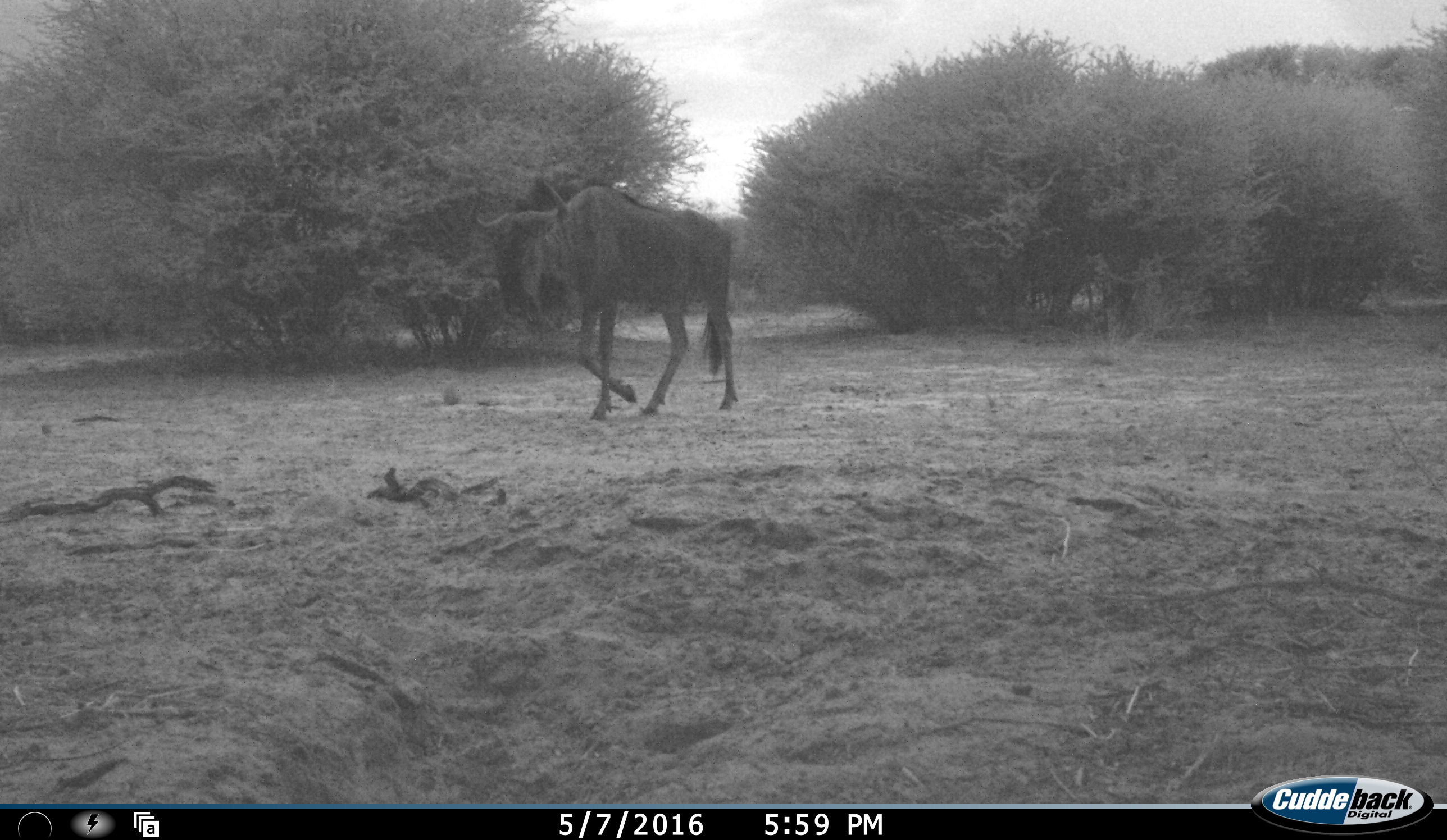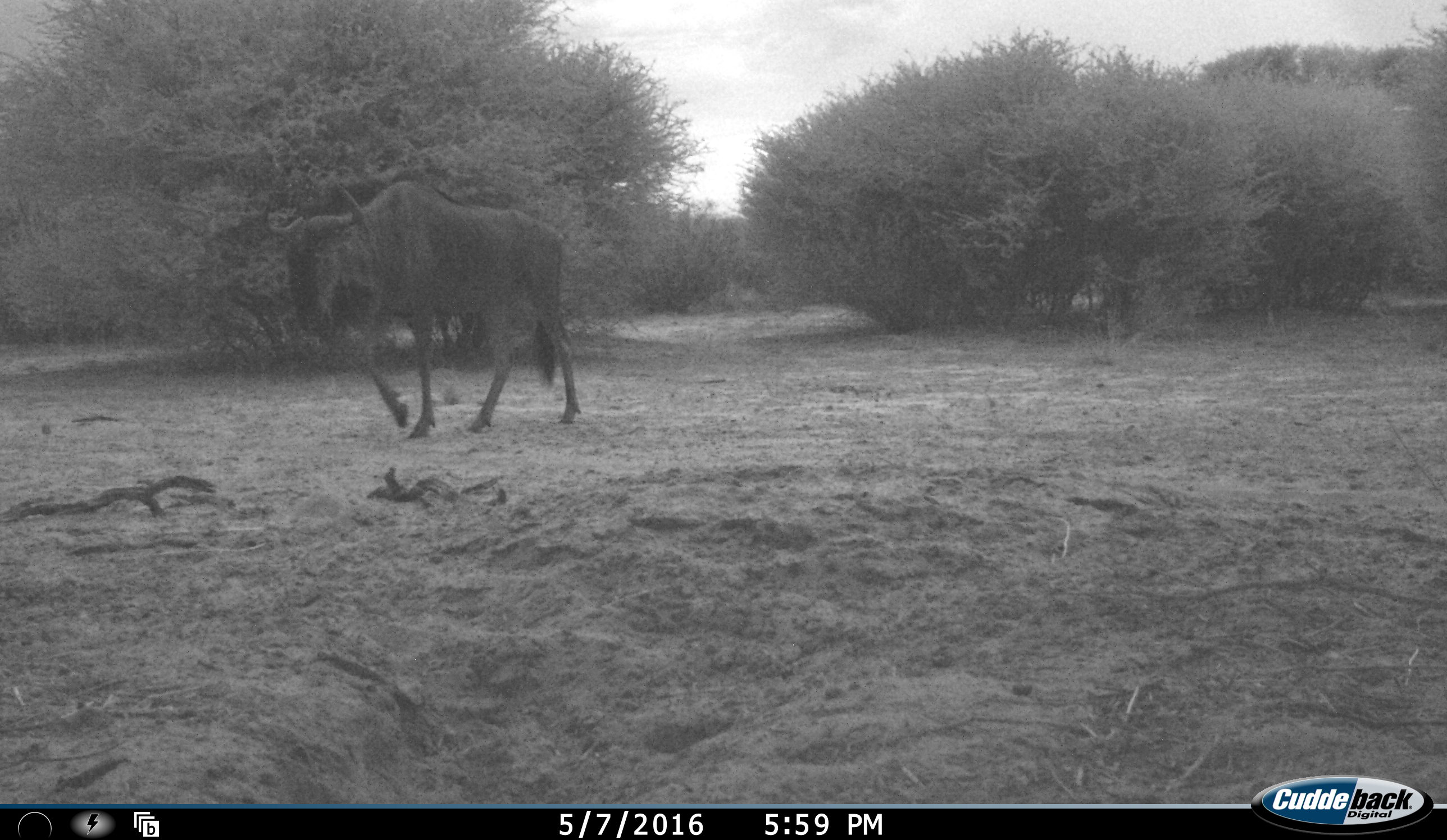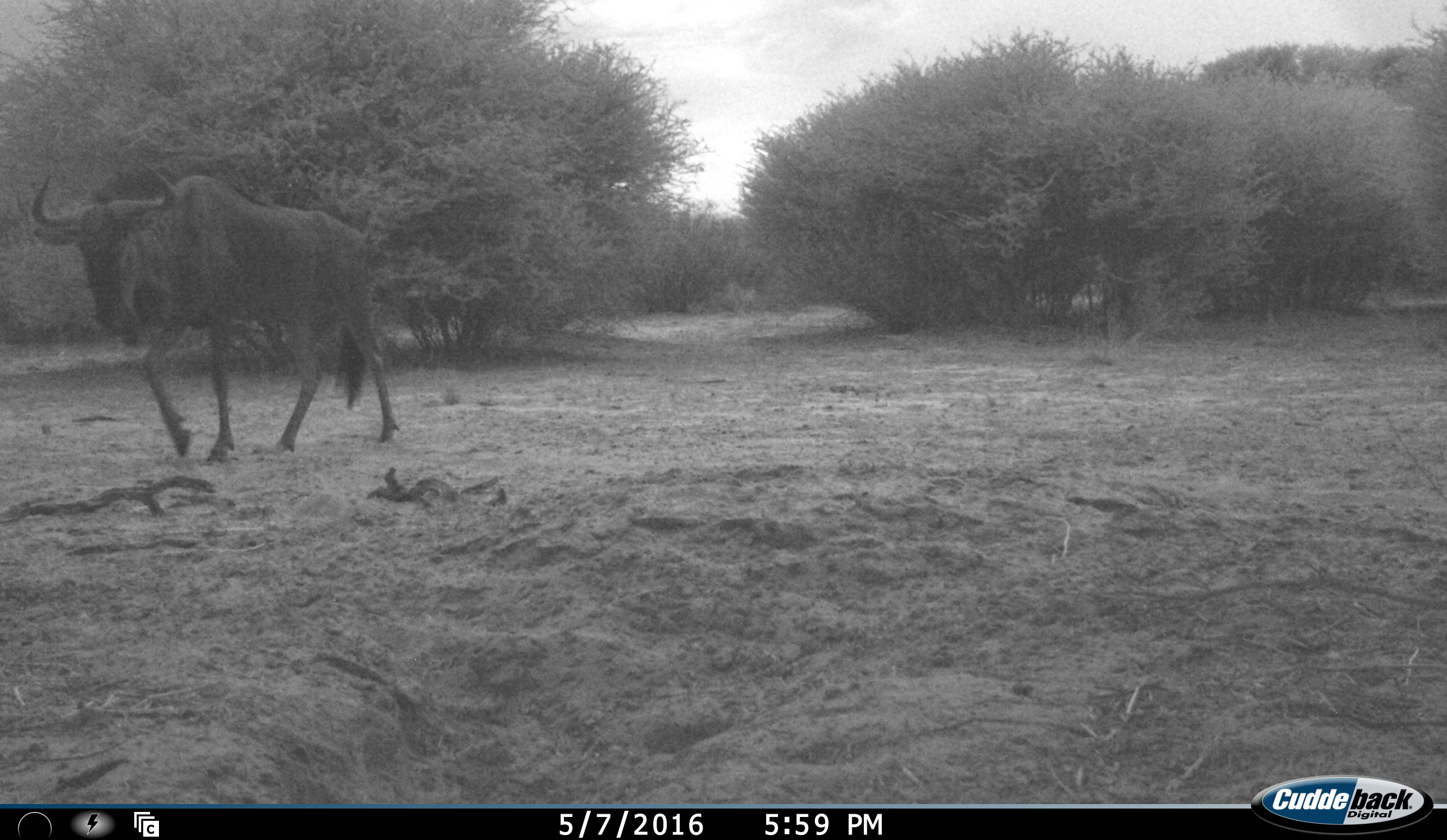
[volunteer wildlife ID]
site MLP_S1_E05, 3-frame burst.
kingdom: Animalia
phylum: Chordata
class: Mammalia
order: Artiodactyla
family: Bovidae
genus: Connochaetes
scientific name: Connochaetes taurinus taurinus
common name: blue wildebeest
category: wildebeestblue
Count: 1.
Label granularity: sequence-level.